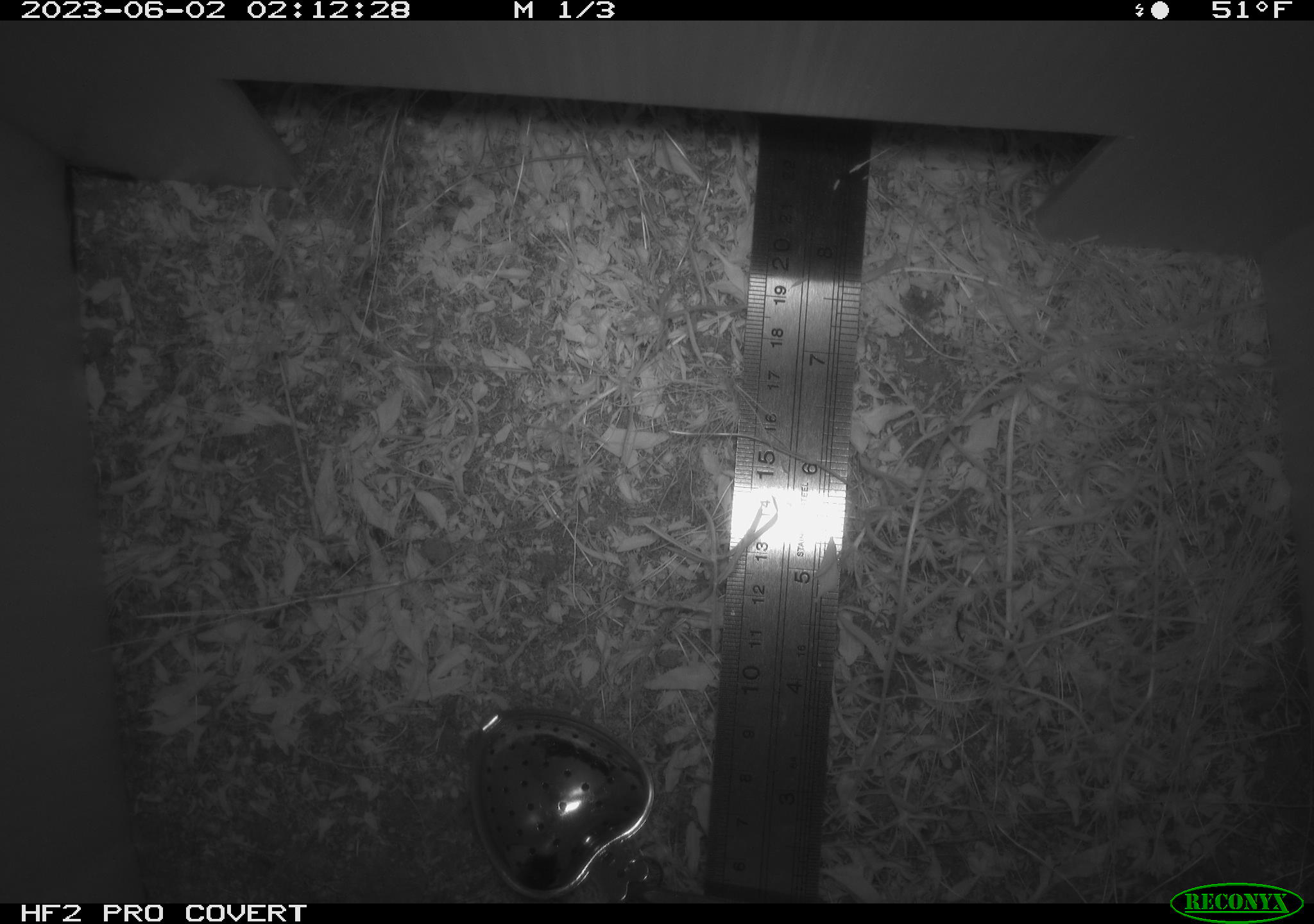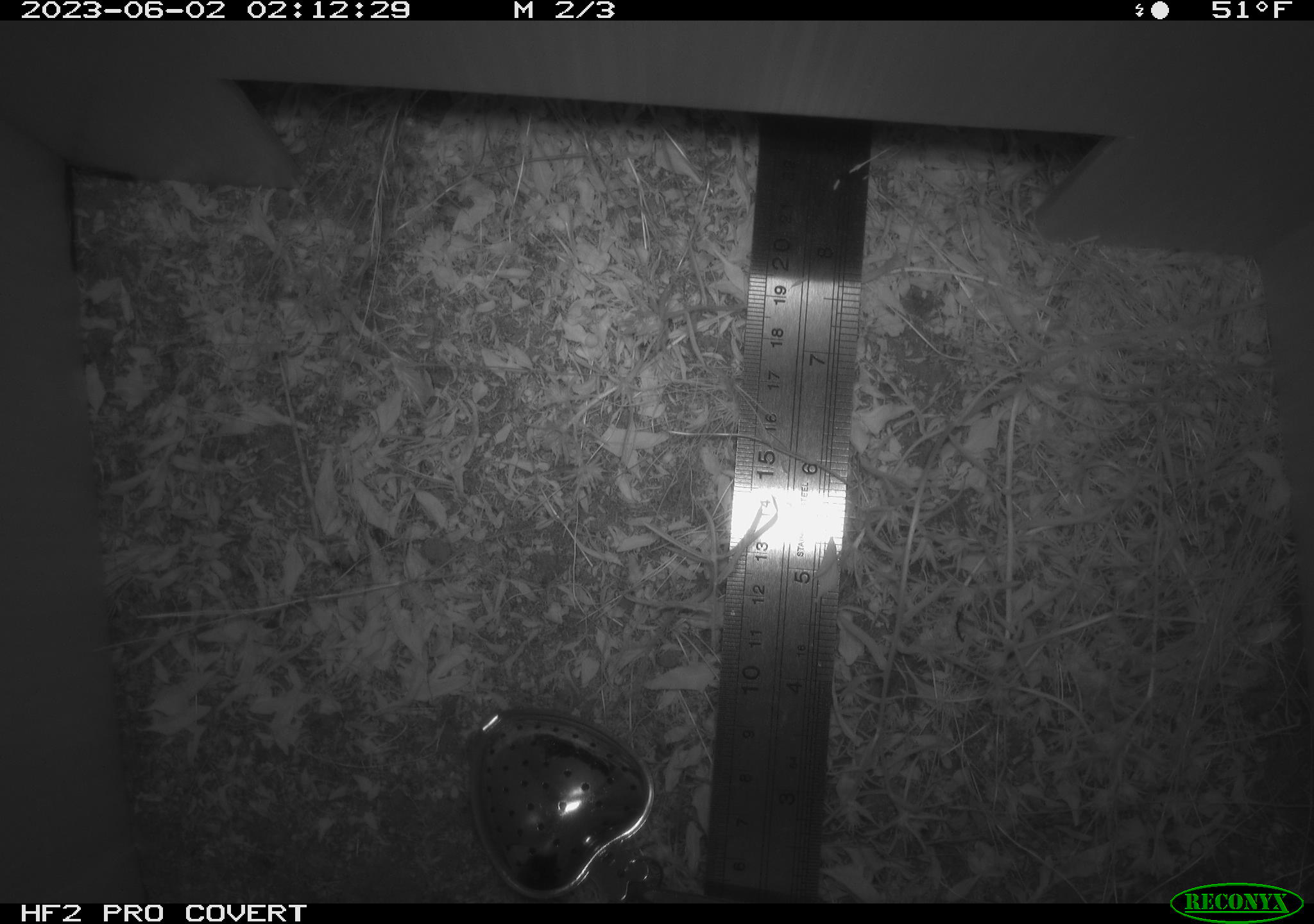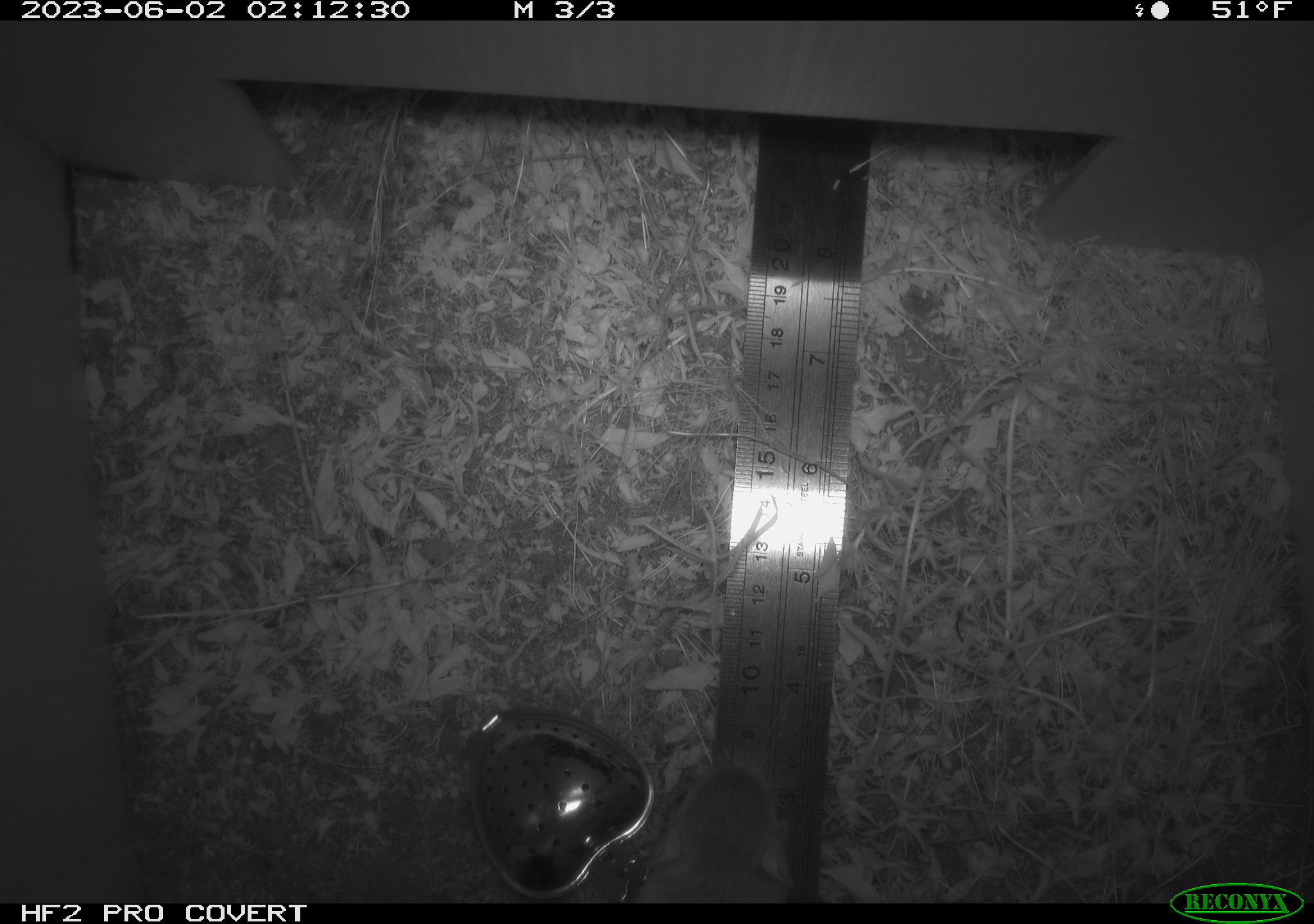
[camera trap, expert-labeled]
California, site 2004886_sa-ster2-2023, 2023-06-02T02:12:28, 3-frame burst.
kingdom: Animalia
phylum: Chordata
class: Mammalia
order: Rodentia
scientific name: Rodentia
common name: mouse species